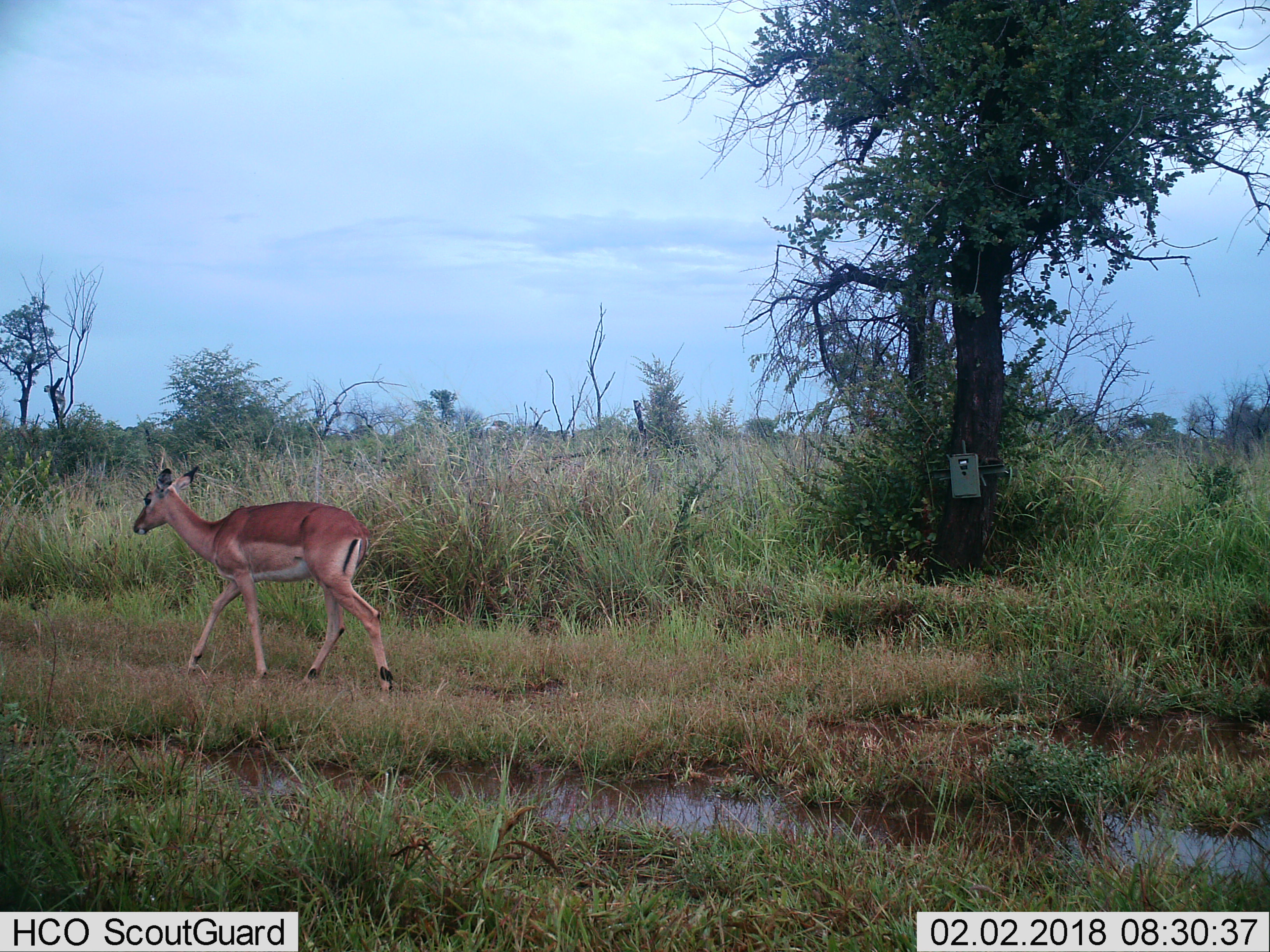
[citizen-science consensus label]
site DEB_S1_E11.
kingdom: Animalia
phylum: Chordata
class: Mammalia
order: Artiodactyla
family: Bovidae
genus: Aepyceros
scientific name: Aepyceros melampus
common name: impala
Impala (Aepyceros melampus), count 1. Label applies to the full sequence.